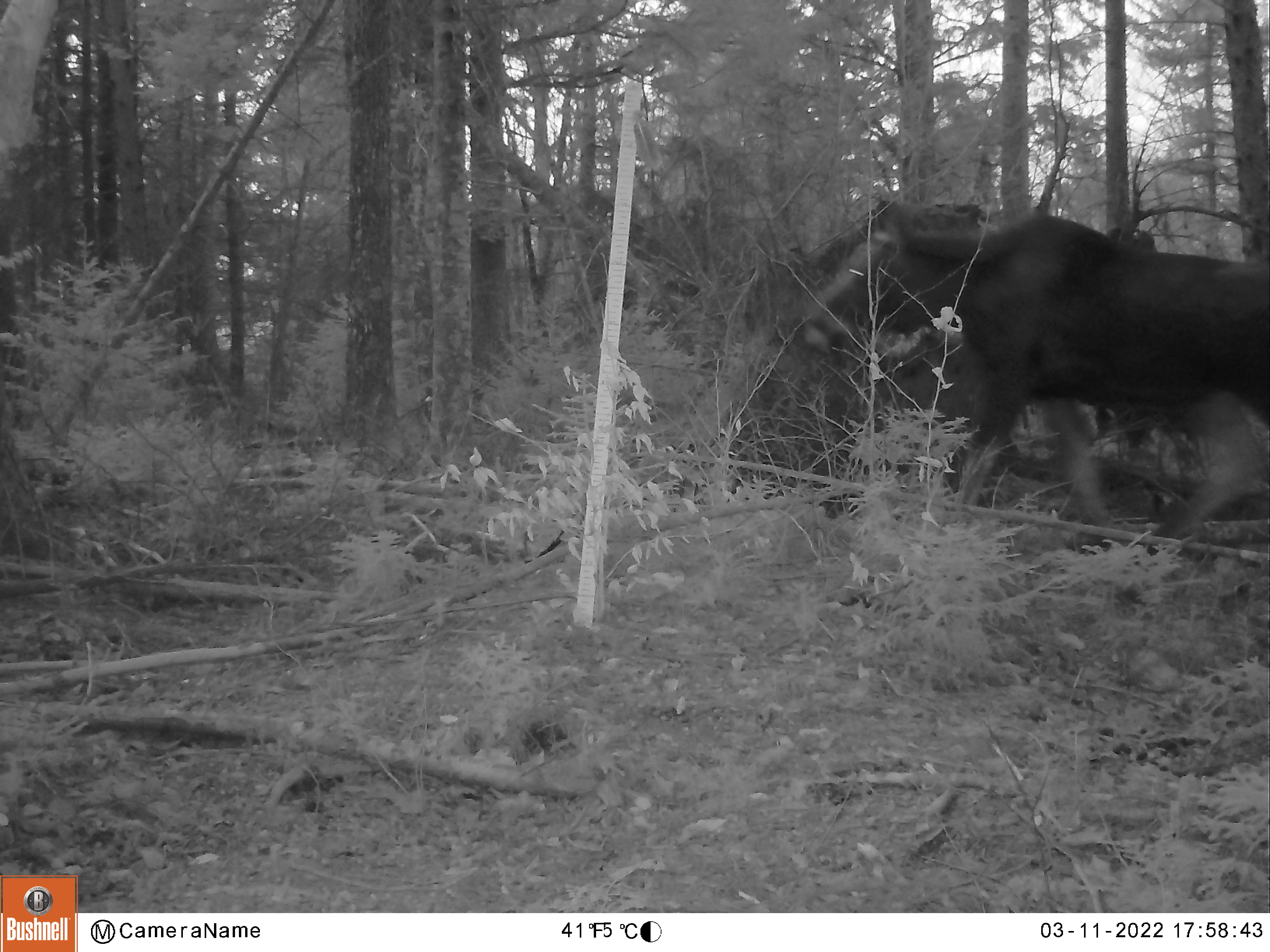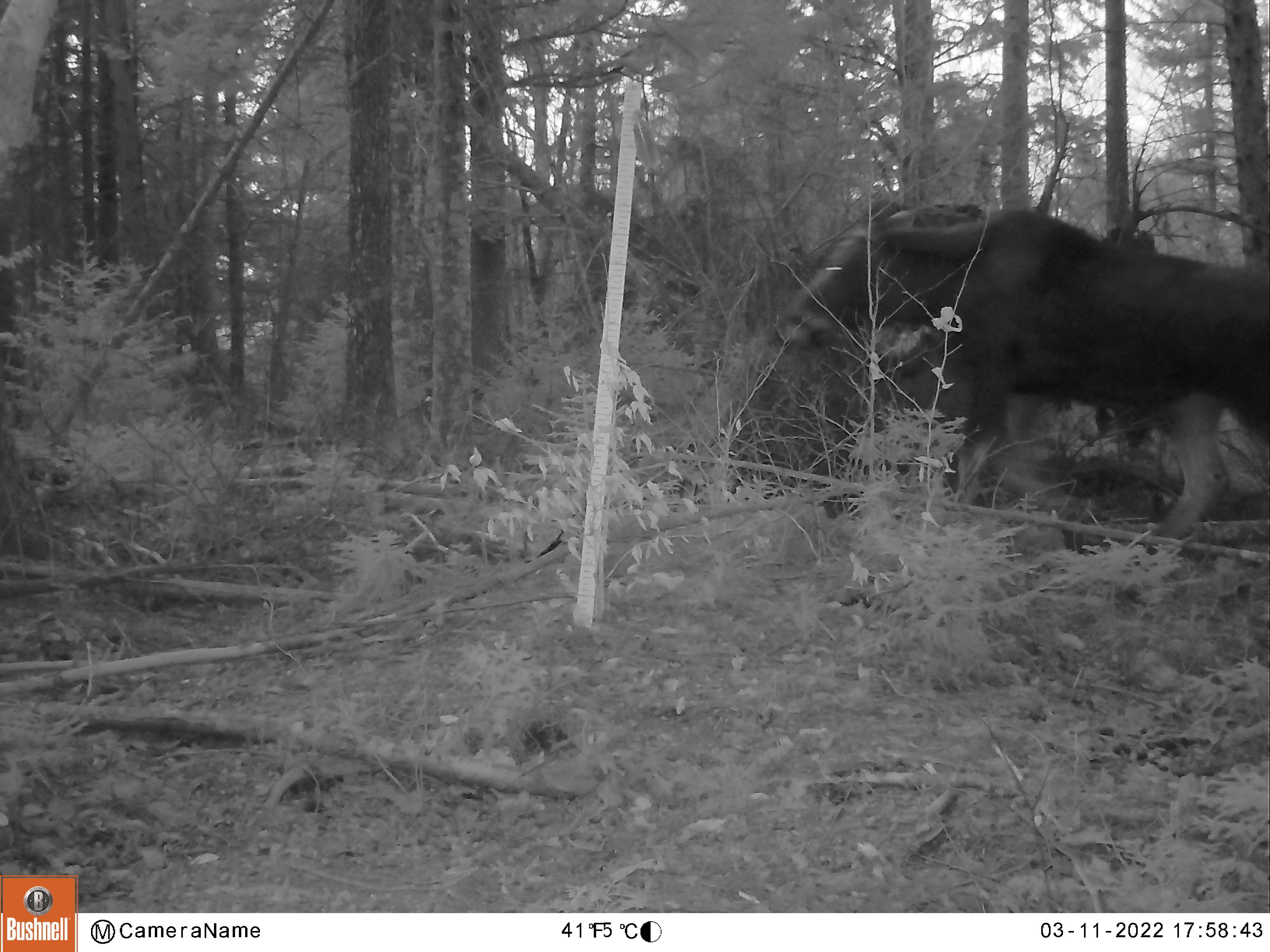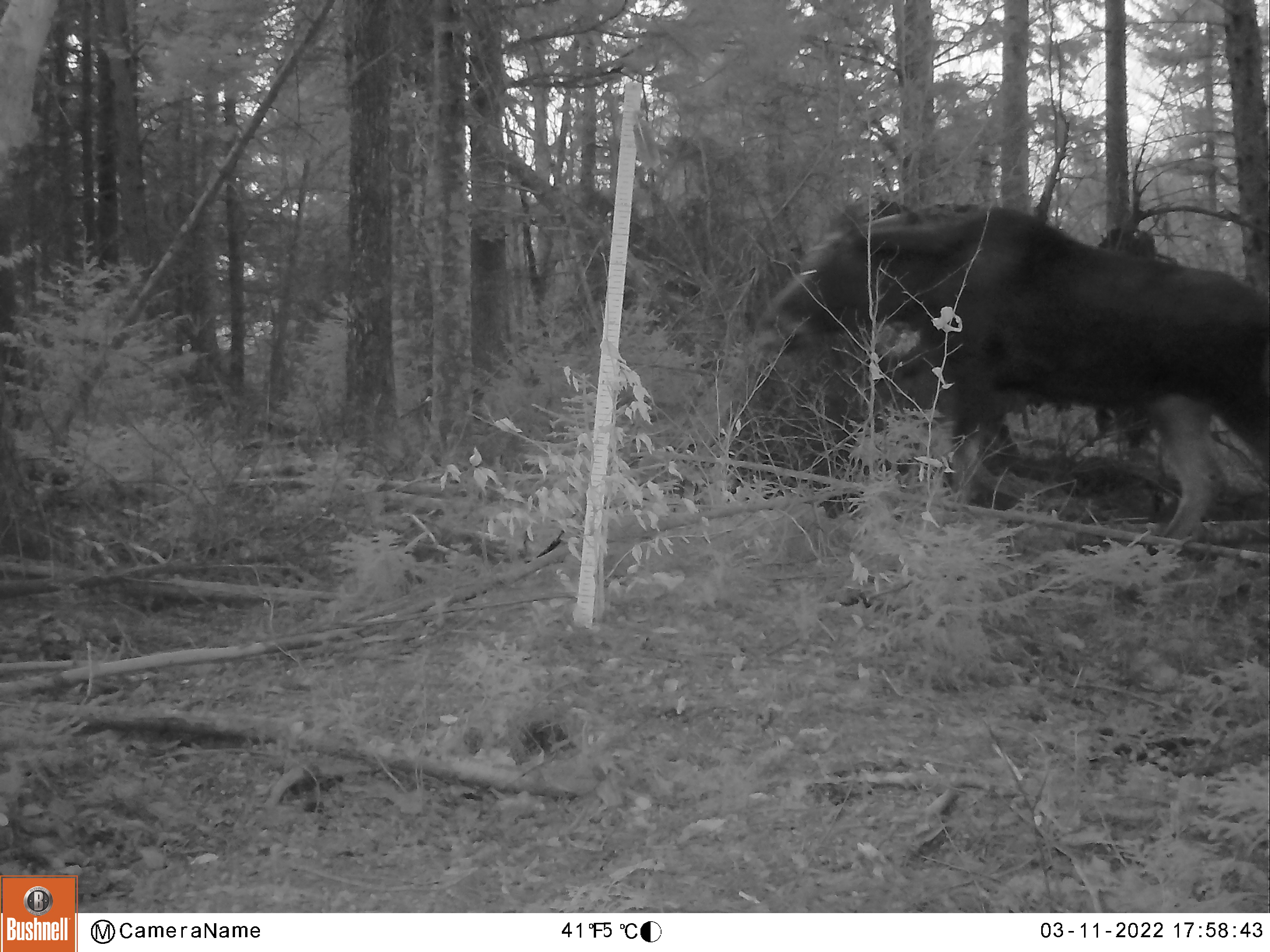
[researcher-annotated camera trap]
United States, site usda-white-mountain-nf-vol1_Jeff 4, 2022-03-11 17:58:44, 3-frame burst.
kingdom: Animalia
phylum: Chordata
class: Mammalia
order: Artiodactyla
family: Cervidae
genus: Alces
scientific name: Alces alces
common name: moose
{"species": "moose (Alces alces)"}